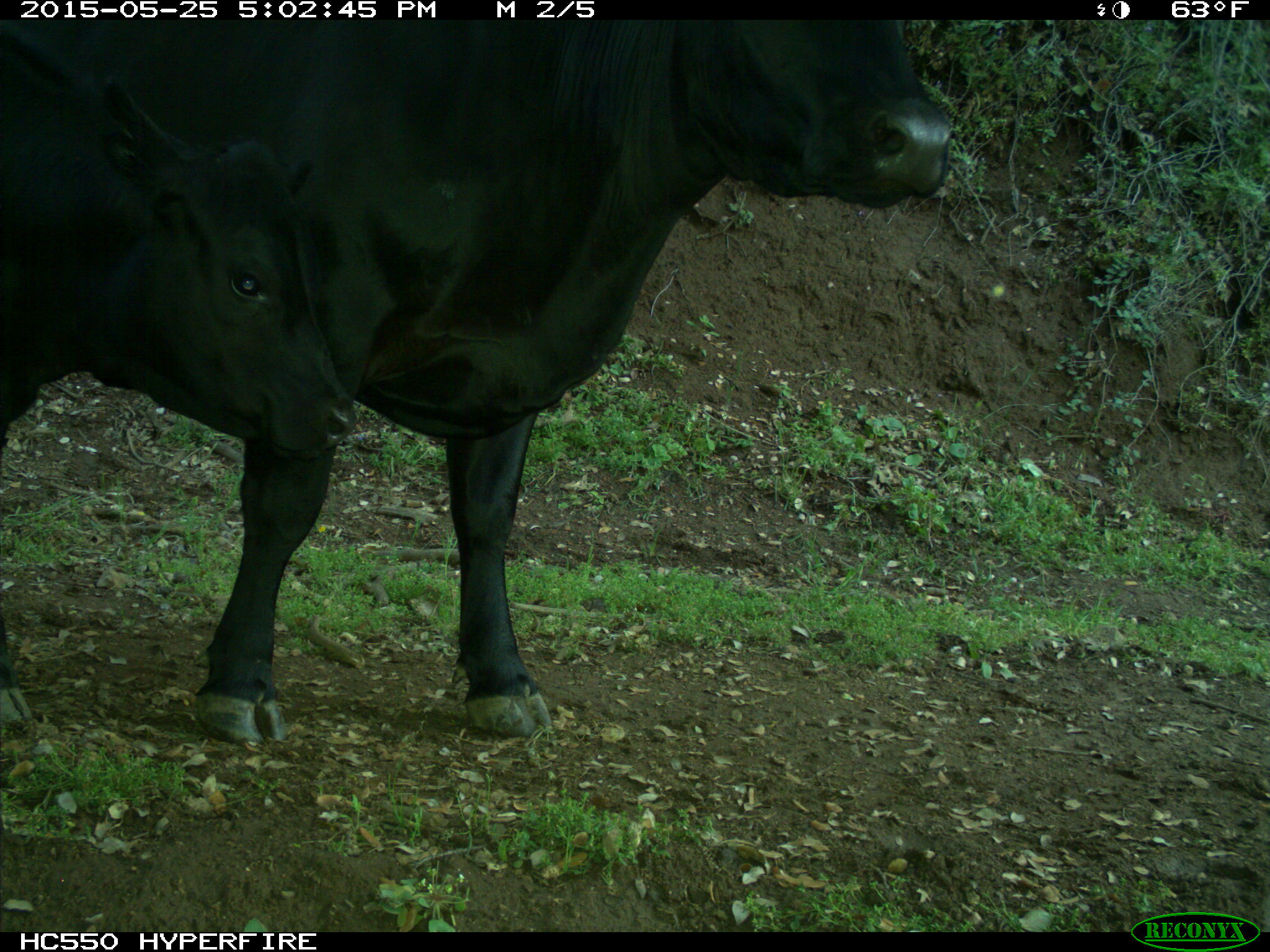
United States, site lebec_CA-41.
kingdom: Animalia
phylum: Chordata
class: Mammalia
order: Artiodactyla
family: Bovidae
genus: Bos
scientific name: Bos taurus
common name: domestic cow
Bos taurus (domestic cow).